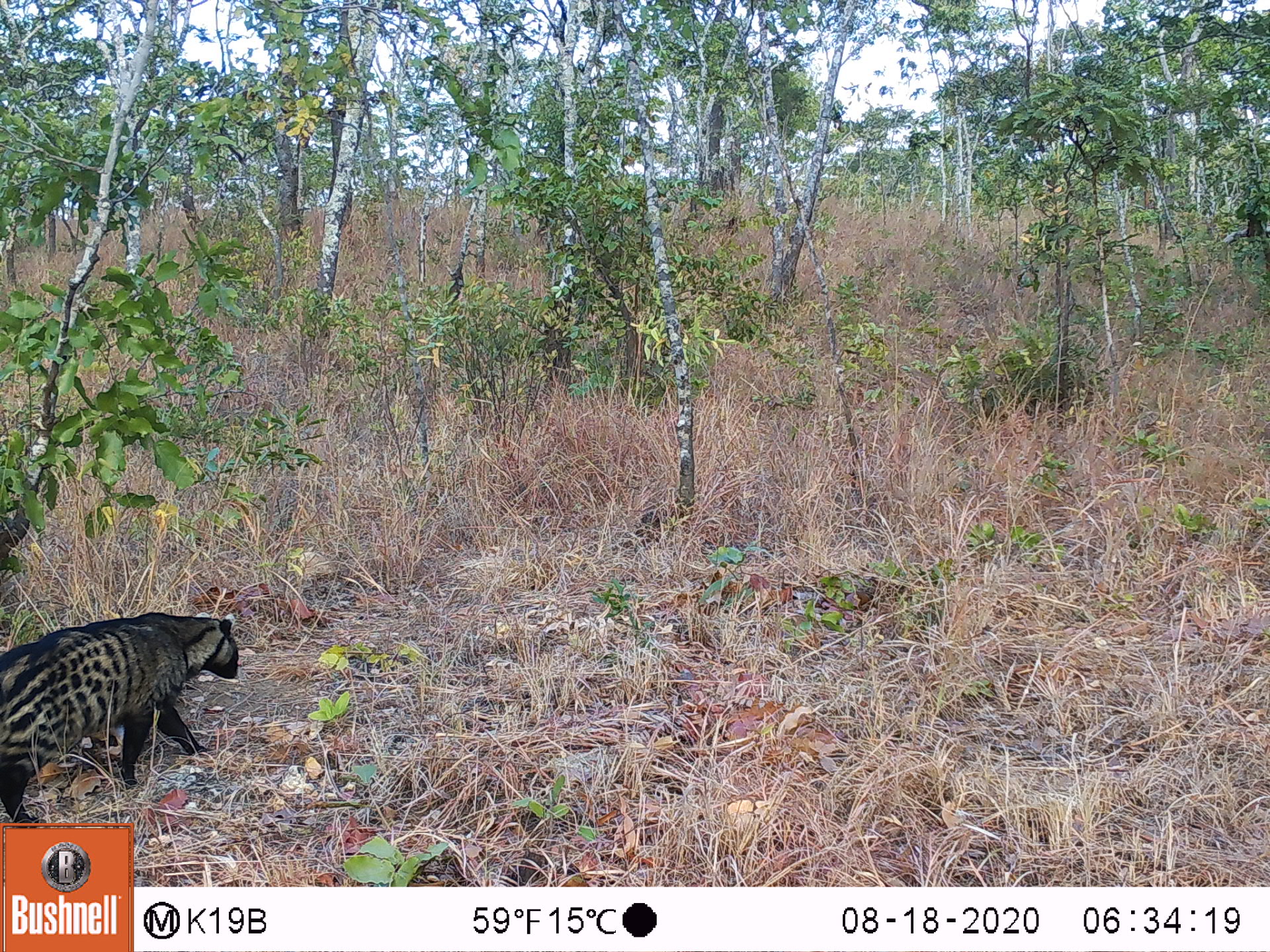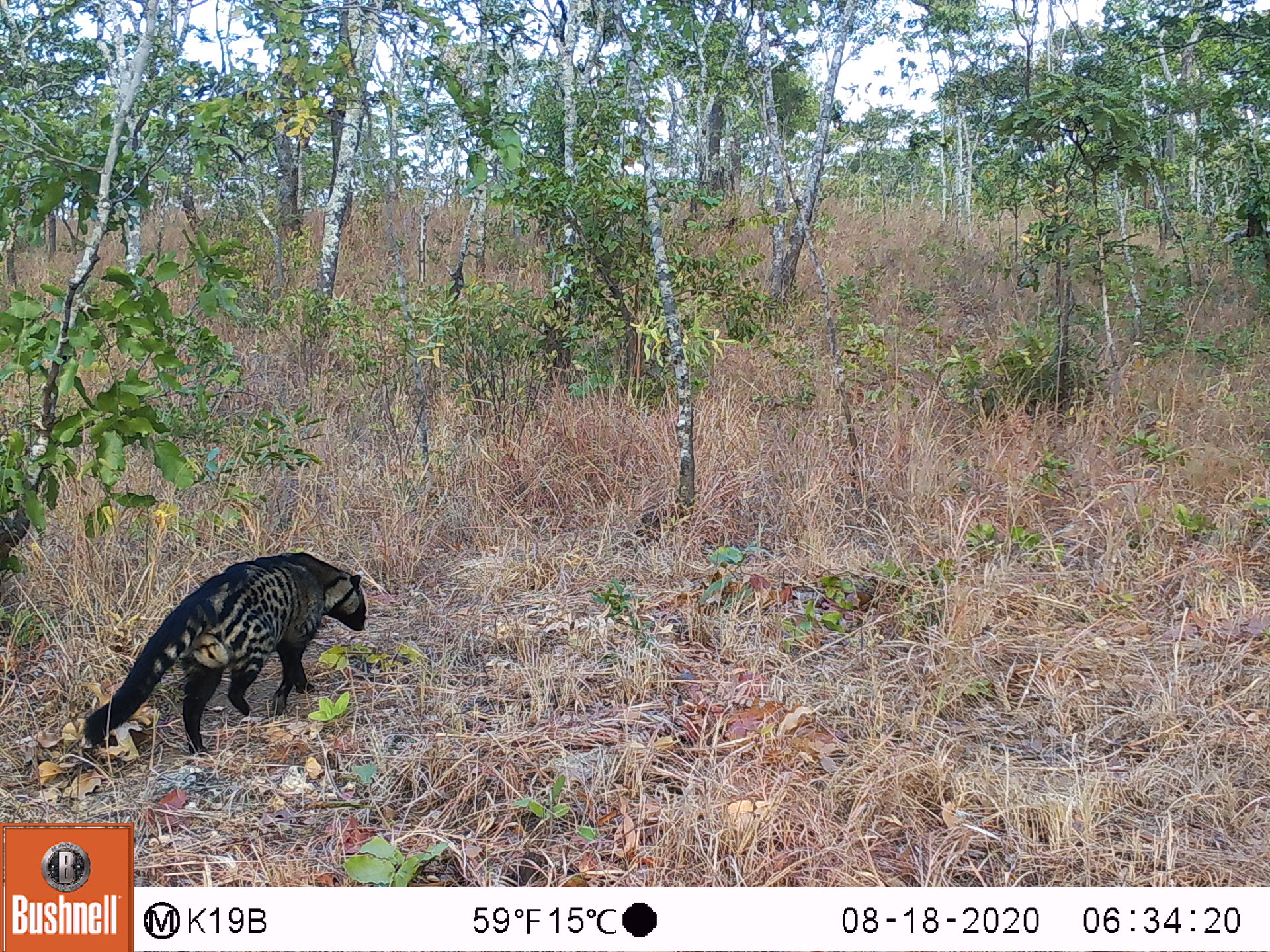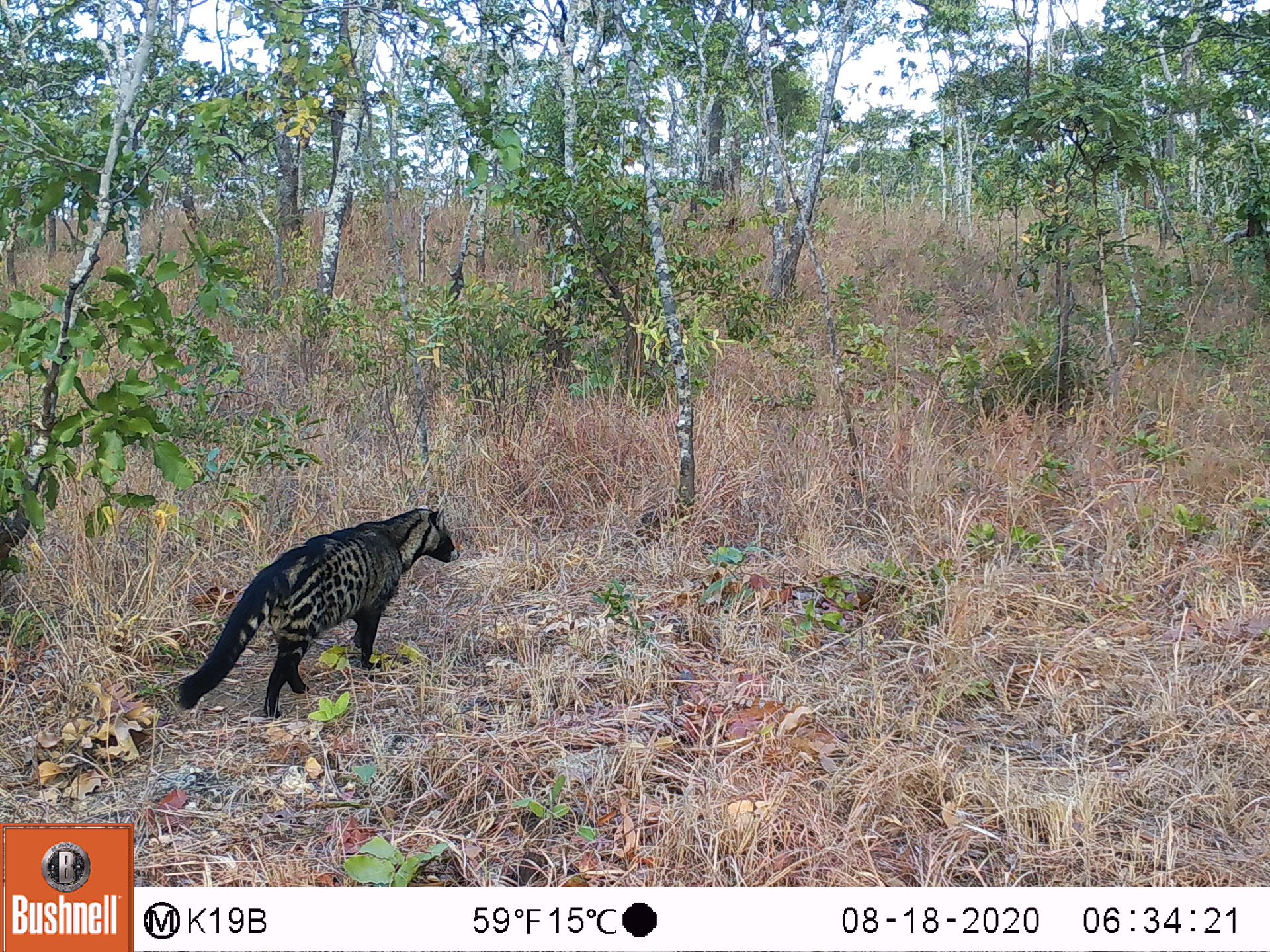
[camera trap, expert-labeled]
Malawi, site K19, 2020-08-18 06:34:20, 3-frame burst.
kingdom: Animalia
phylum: Chordata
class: Mammalia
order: Carnivora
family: Viverridae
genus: Civettictis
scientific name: Civettictis civetta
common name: african civet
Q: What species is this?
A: African civet (Civettictis civetta).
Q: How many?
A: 1.